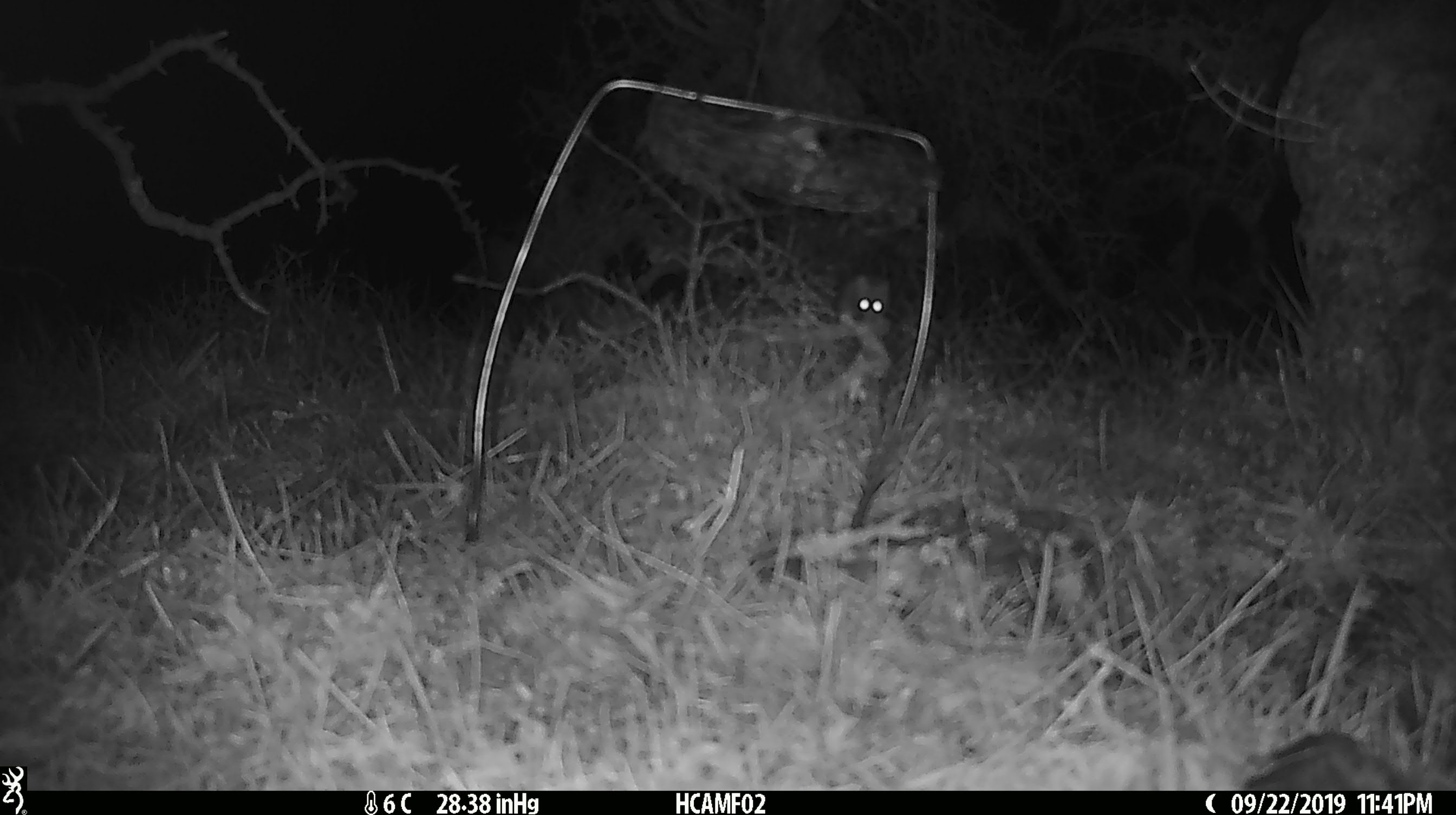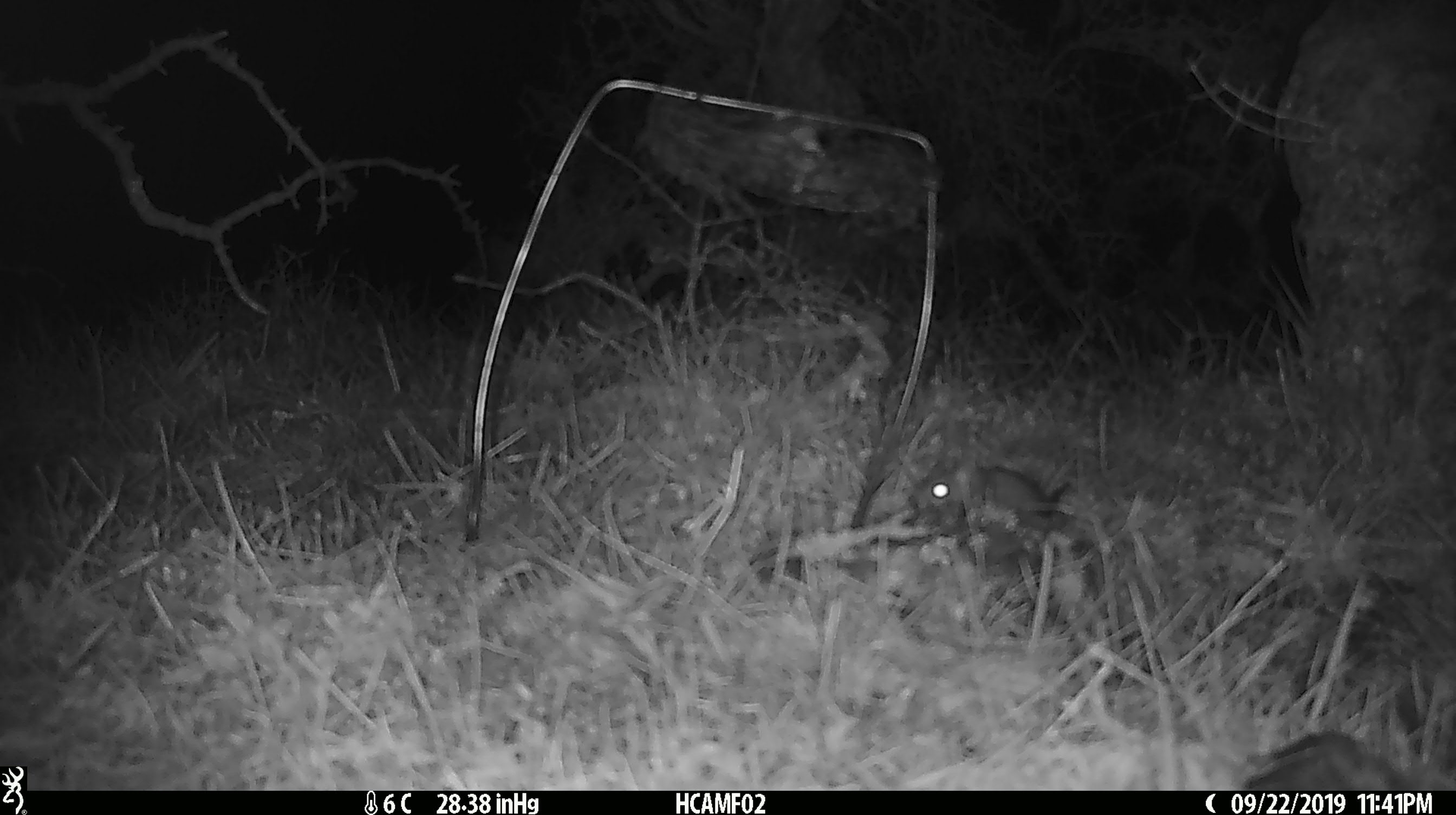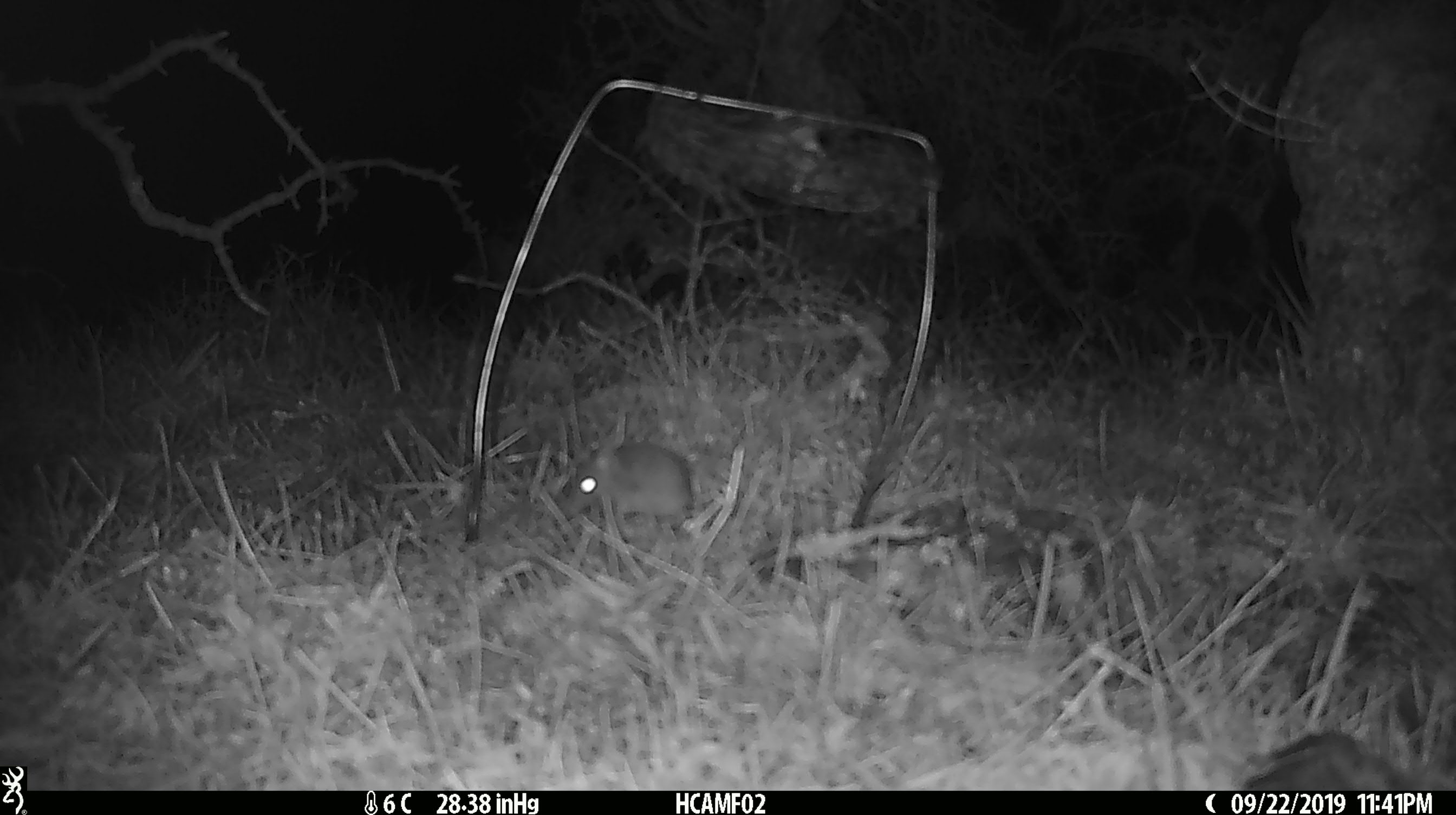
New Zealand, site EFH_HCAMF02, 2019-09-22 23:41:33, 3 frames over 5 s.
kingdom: Animalia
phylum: Chordata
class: Mammalia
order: Rodentia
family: Muridae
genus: Mus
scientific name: Mus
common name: mouse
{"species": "mouse (Mus)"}